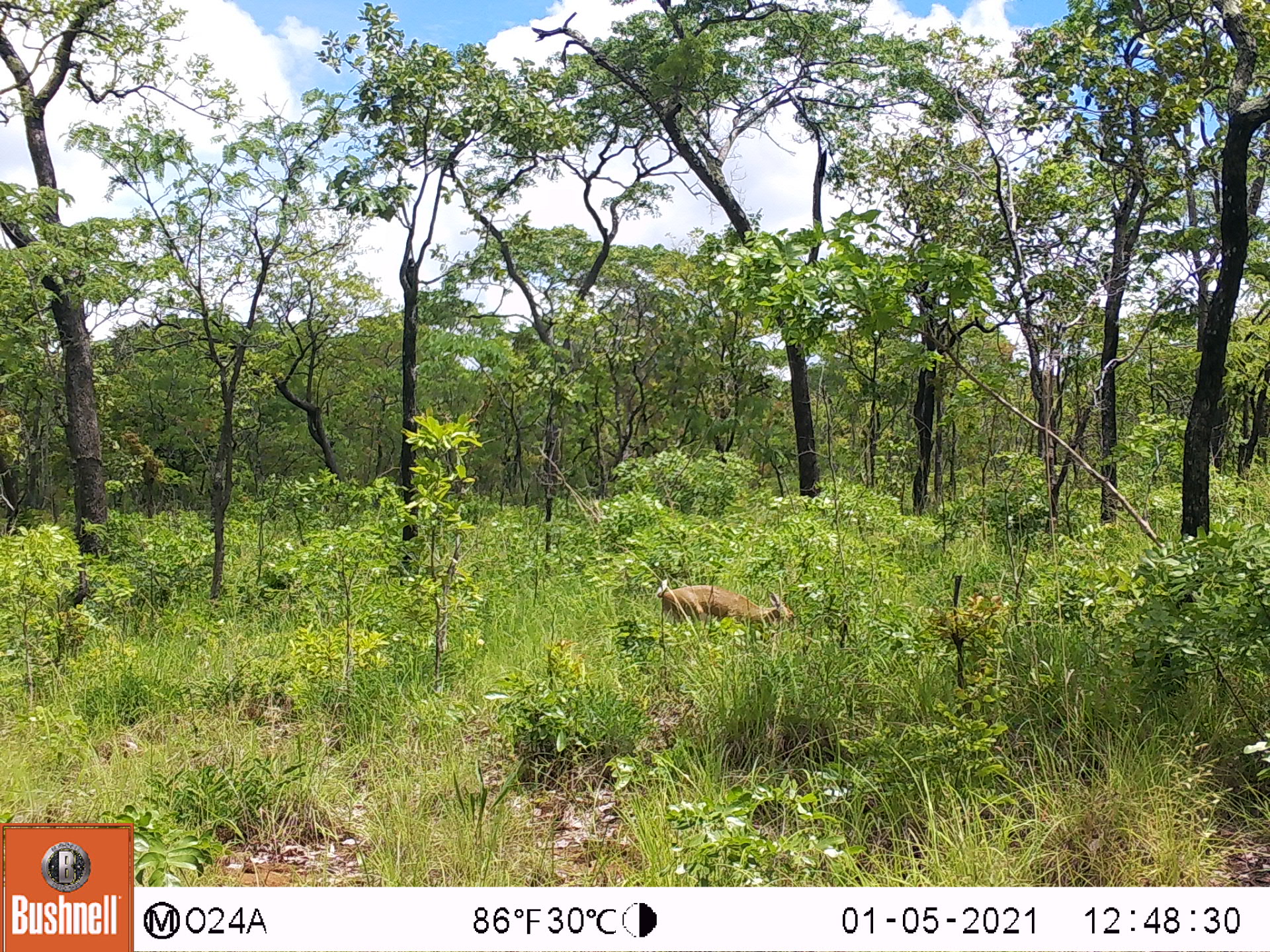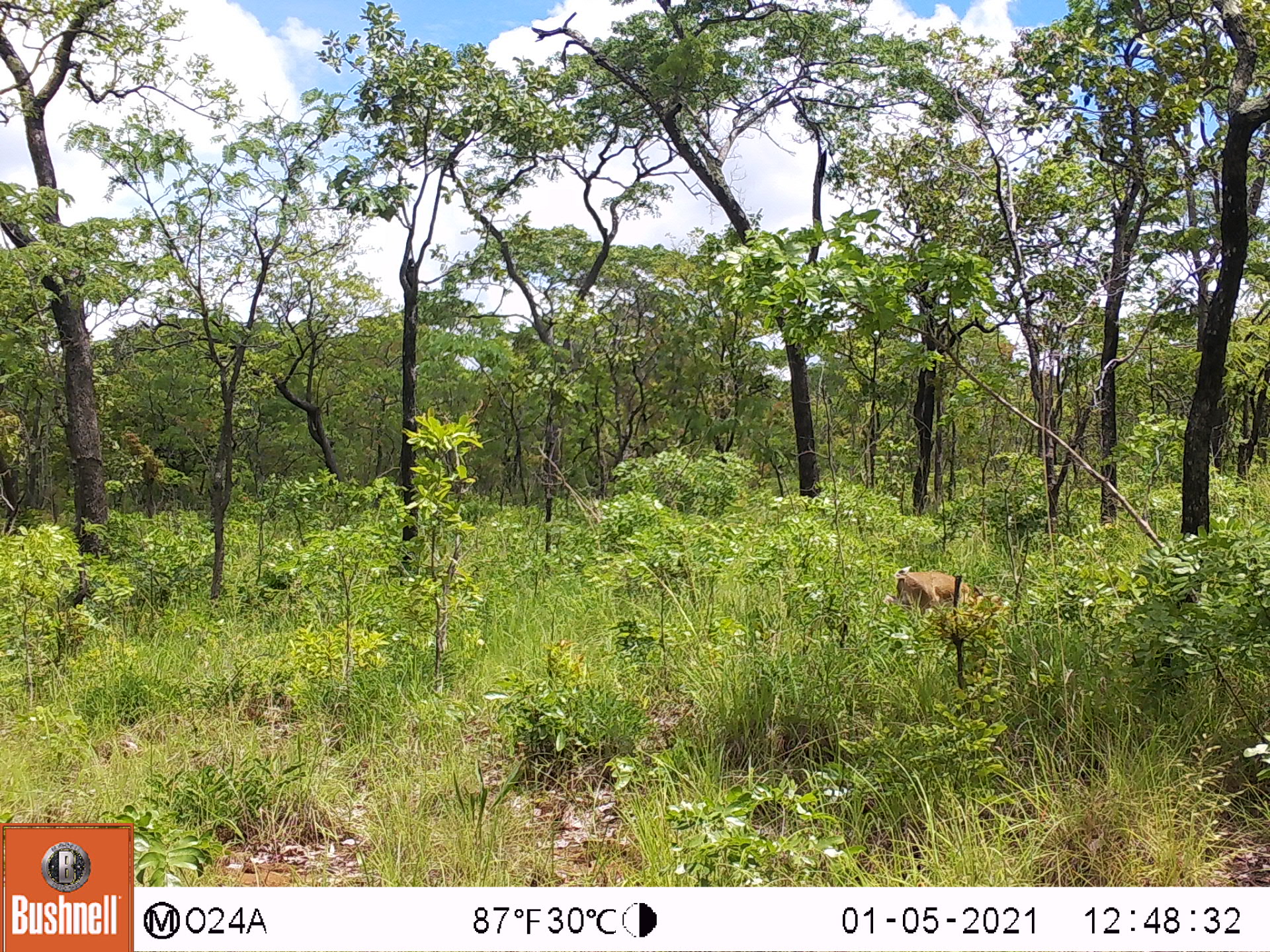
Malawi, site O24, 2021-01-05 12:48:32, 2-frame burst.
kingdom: Animalia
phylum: Chordata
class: Mammalia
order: Artiodactyla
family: Bovidae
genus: Sylvicapra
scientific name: Sylvicapra grimmia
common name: common duiker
Common duiker (Sylvicapra grimmia), count 1.